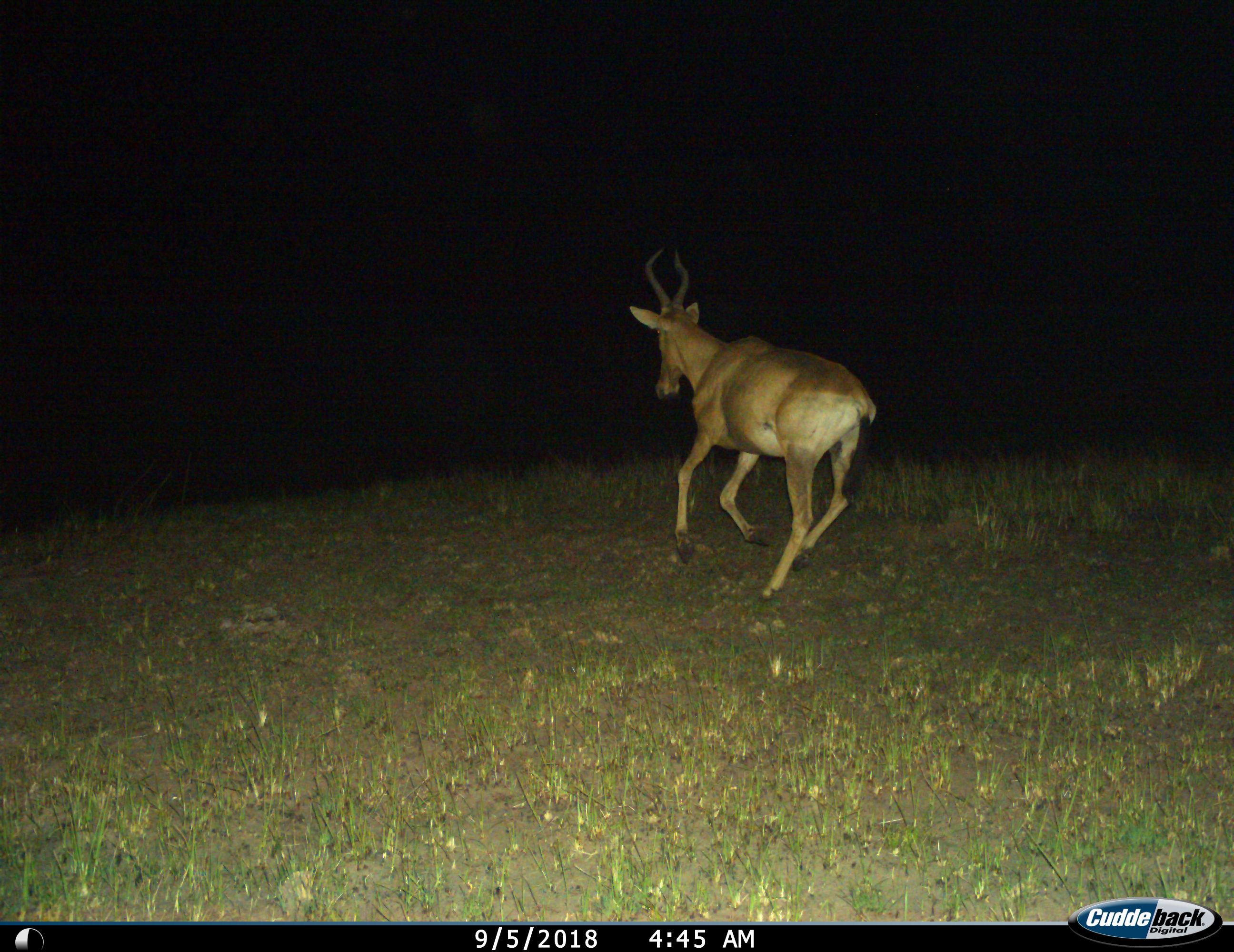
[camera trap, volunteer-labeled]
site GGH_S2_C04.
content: unidentified animal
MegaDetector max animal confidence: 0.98